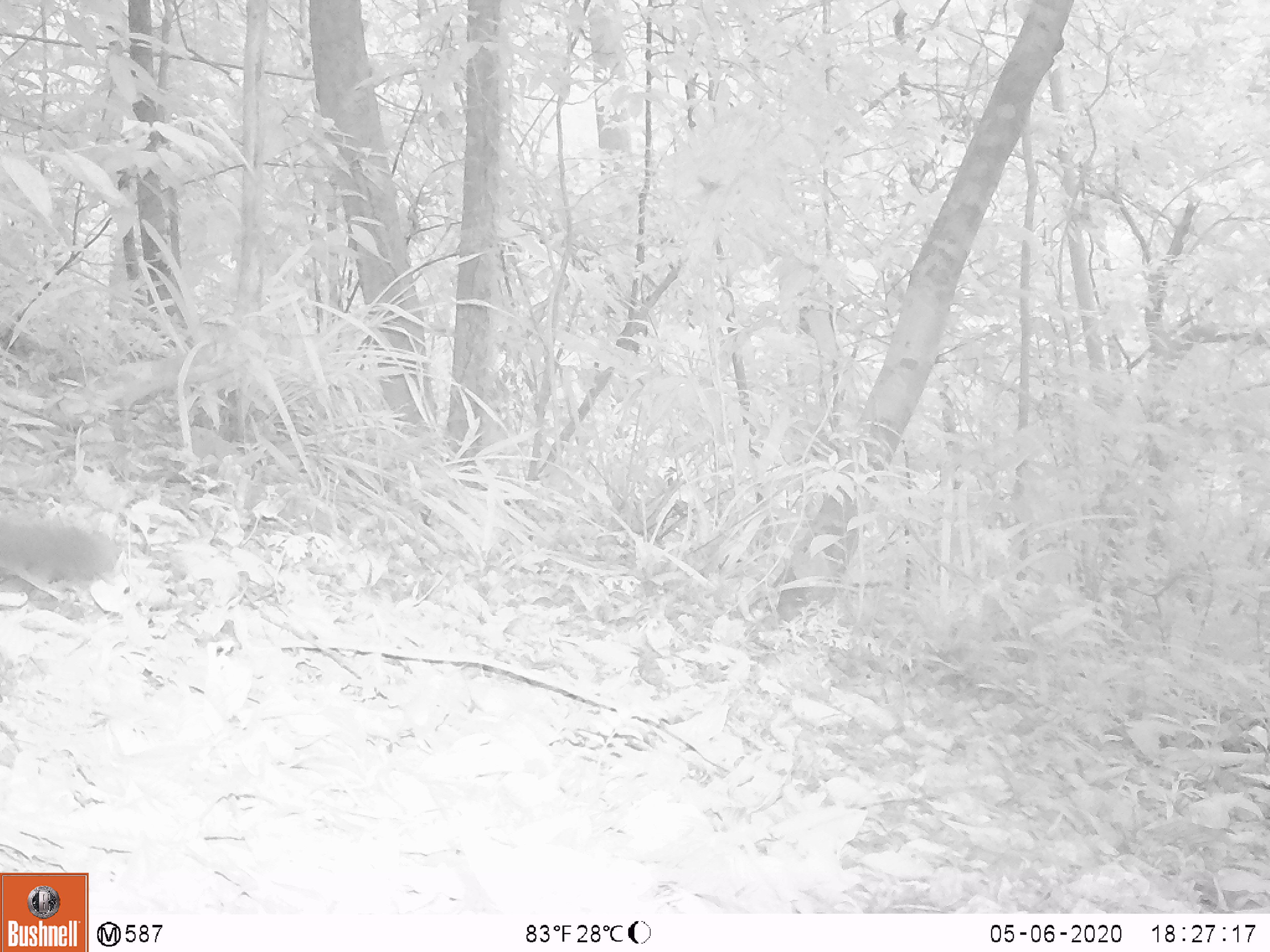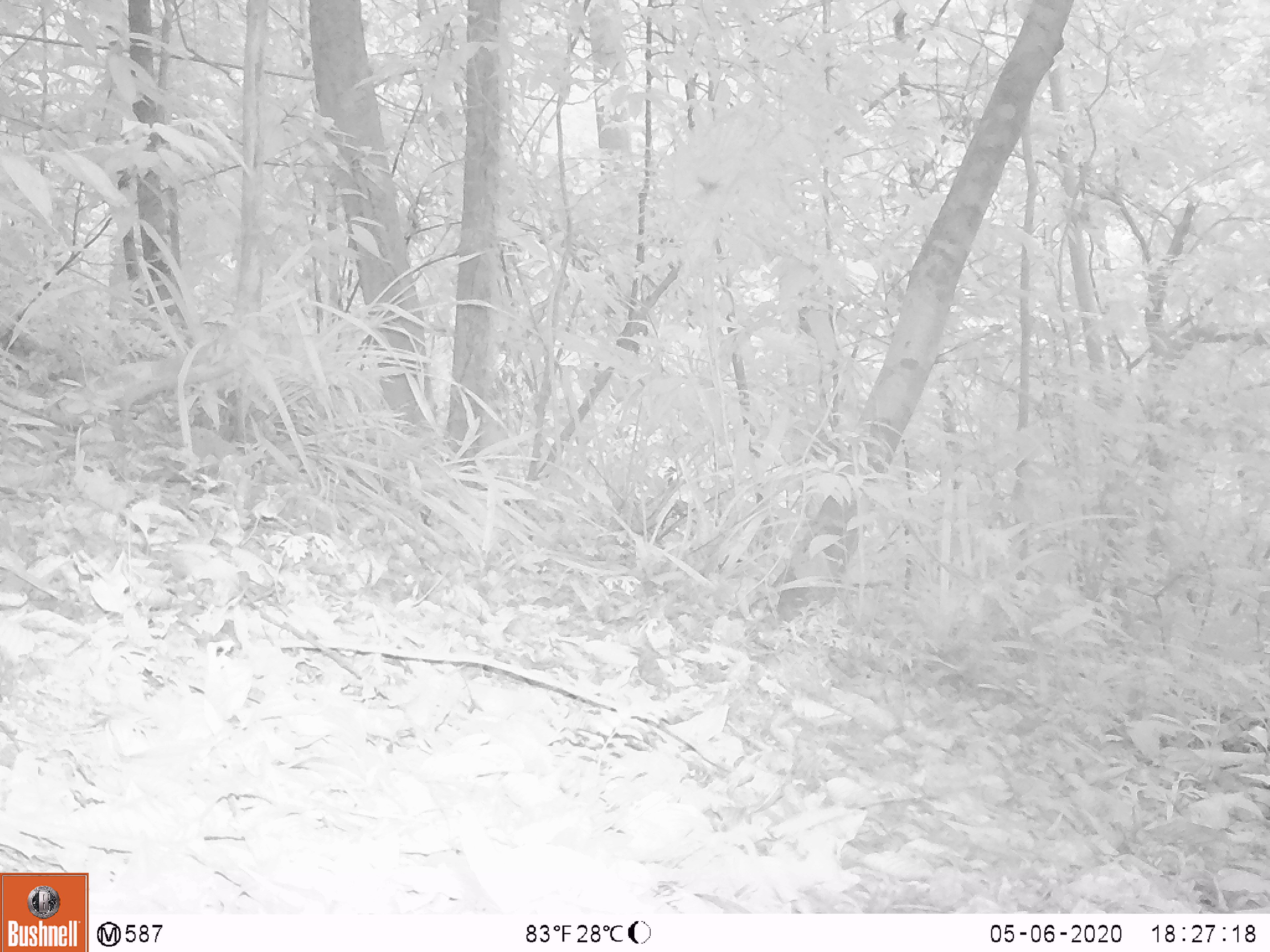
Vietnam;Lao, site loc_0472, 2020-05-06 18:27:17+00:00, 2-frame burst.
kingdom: Animalia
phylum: Chordata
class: Mammalia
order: Carnivora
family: Viverridae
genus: Paguma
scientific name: Paguma larvata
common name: masked palm civet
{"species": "masked palm civet (Paguma larvata)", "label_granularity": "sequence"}